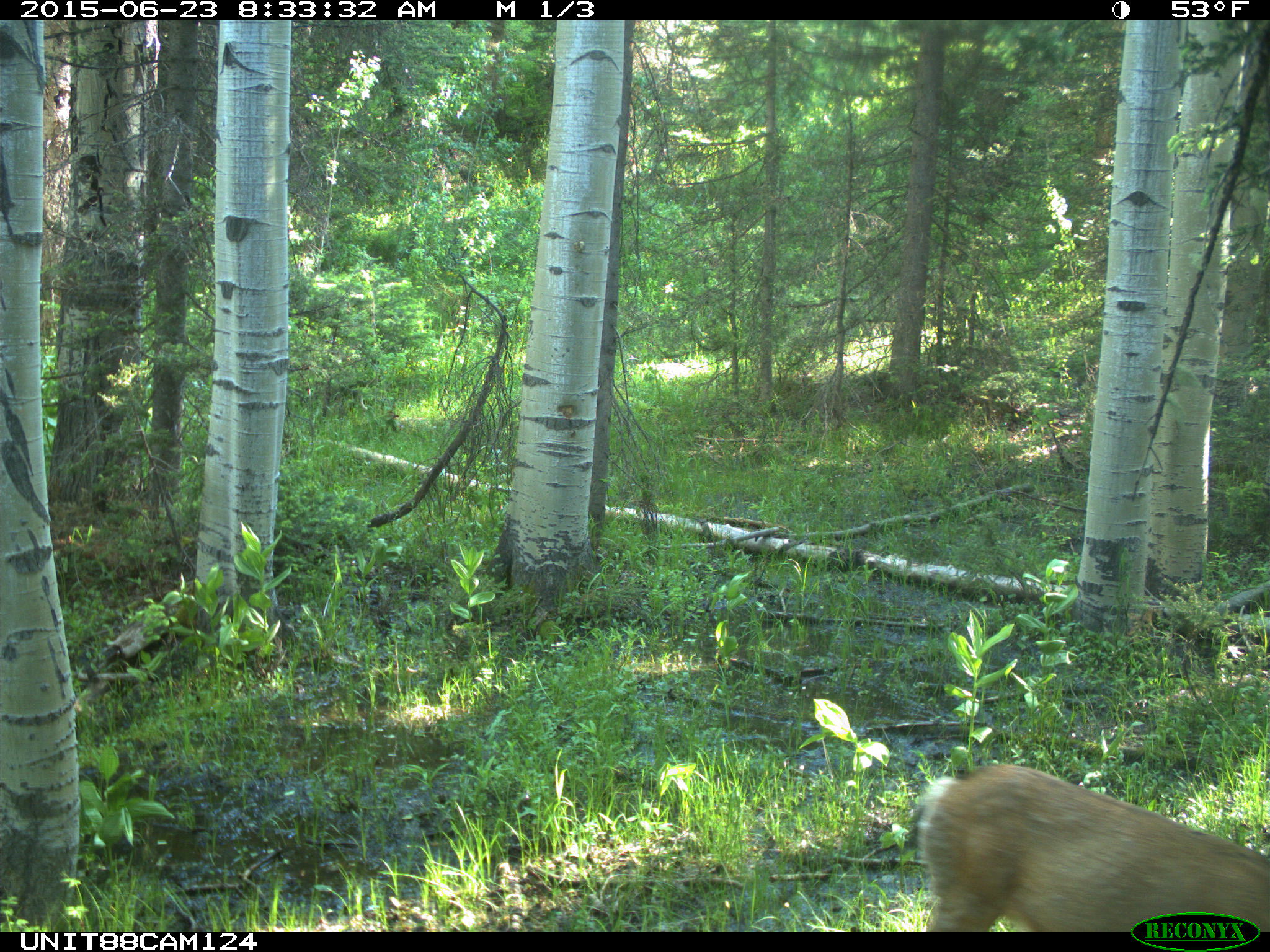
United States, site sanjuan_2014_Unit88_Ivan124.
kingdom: Animalia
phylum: Chordata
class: Mammalia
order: Artiodactyla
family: Cervidae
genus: Odocoileus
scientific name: Odocoileus hemionus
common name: mule deer